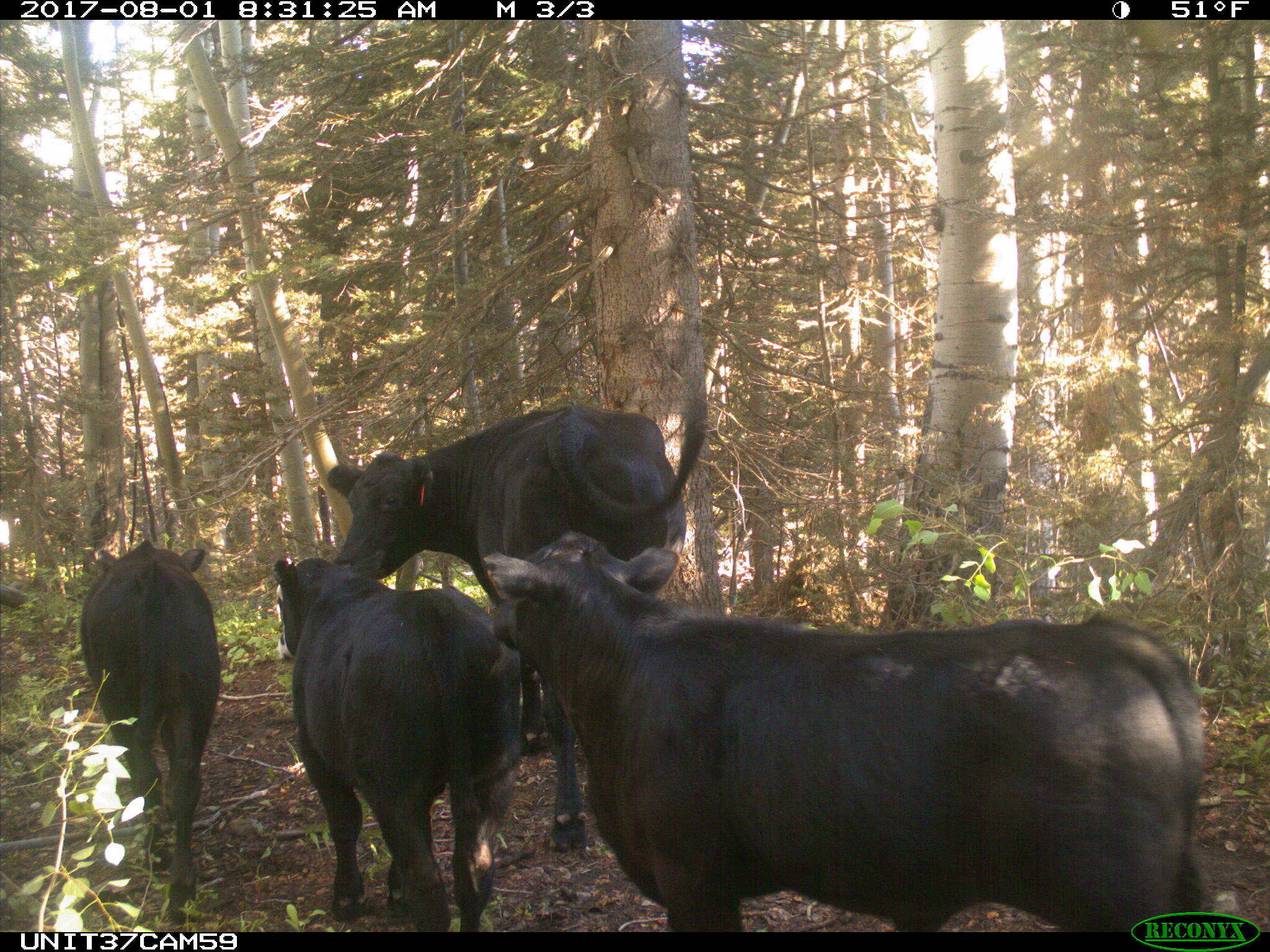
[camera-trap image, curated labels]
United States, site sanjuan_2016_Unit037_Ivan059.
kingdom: Animalia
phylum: Chordata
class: Mammalia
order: Artiodactyla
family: Bovidae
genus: Bos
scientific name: Bos taurus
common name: domestic cow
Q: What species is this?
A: Bos taurus (domestic cow).